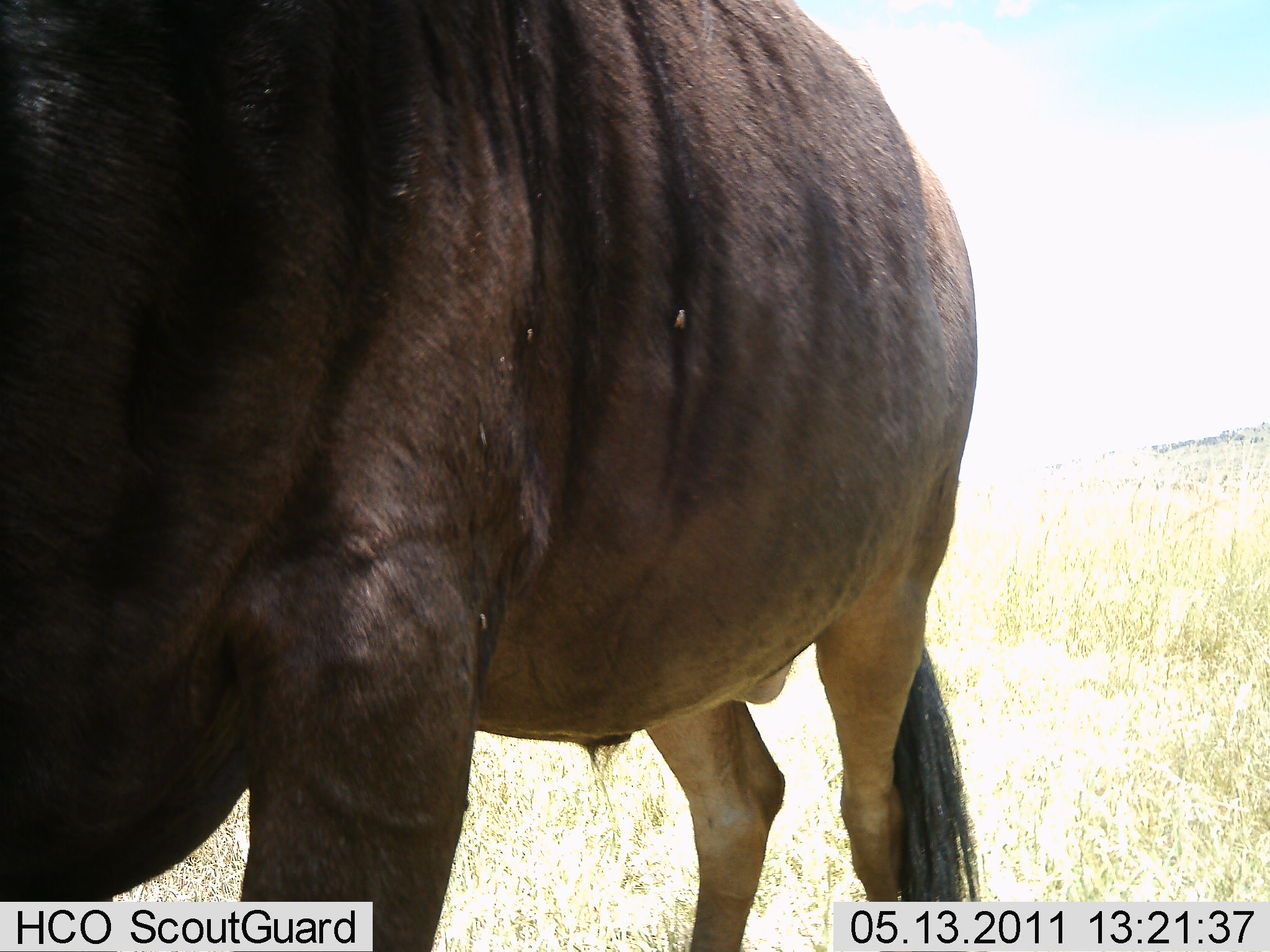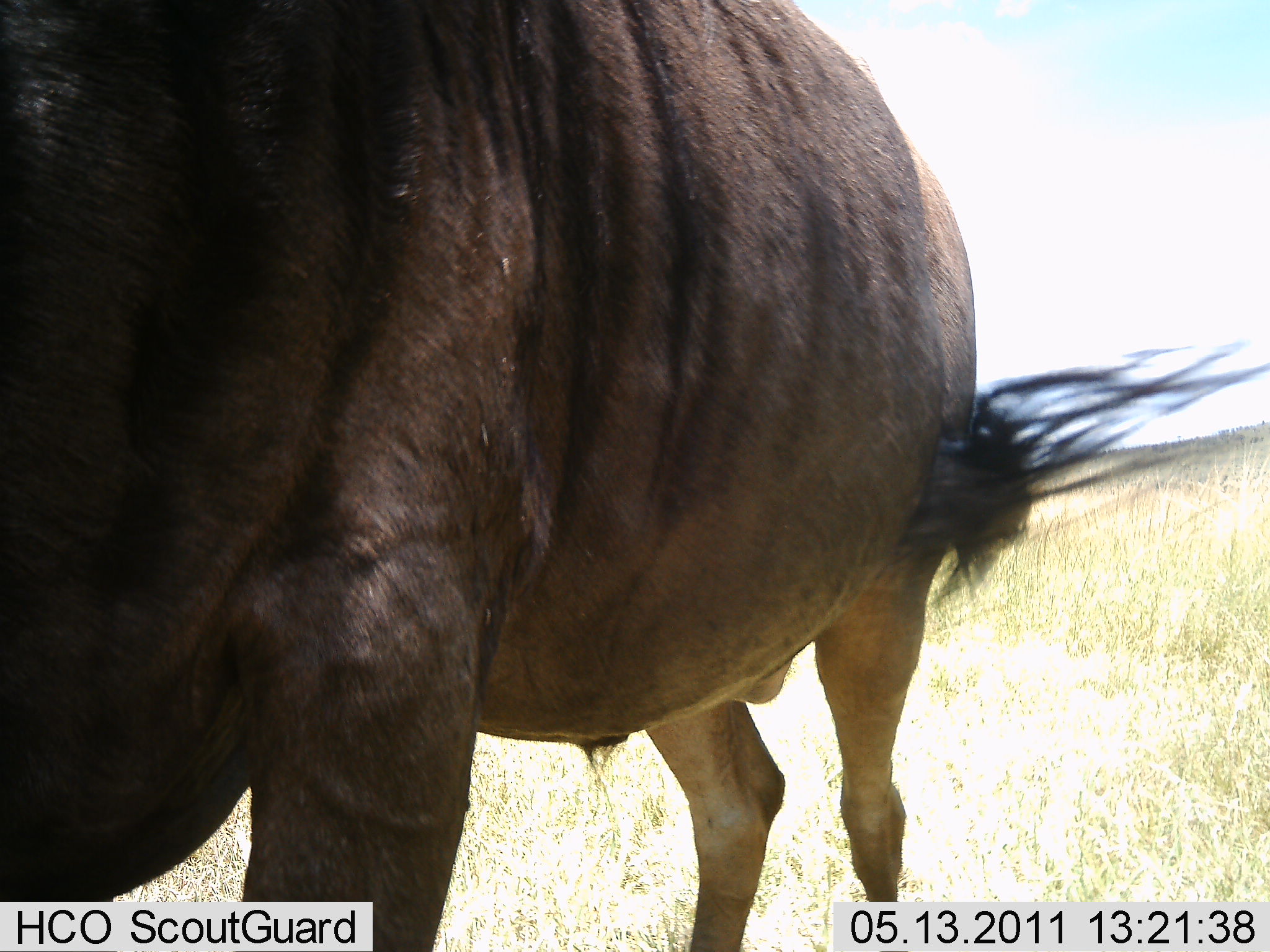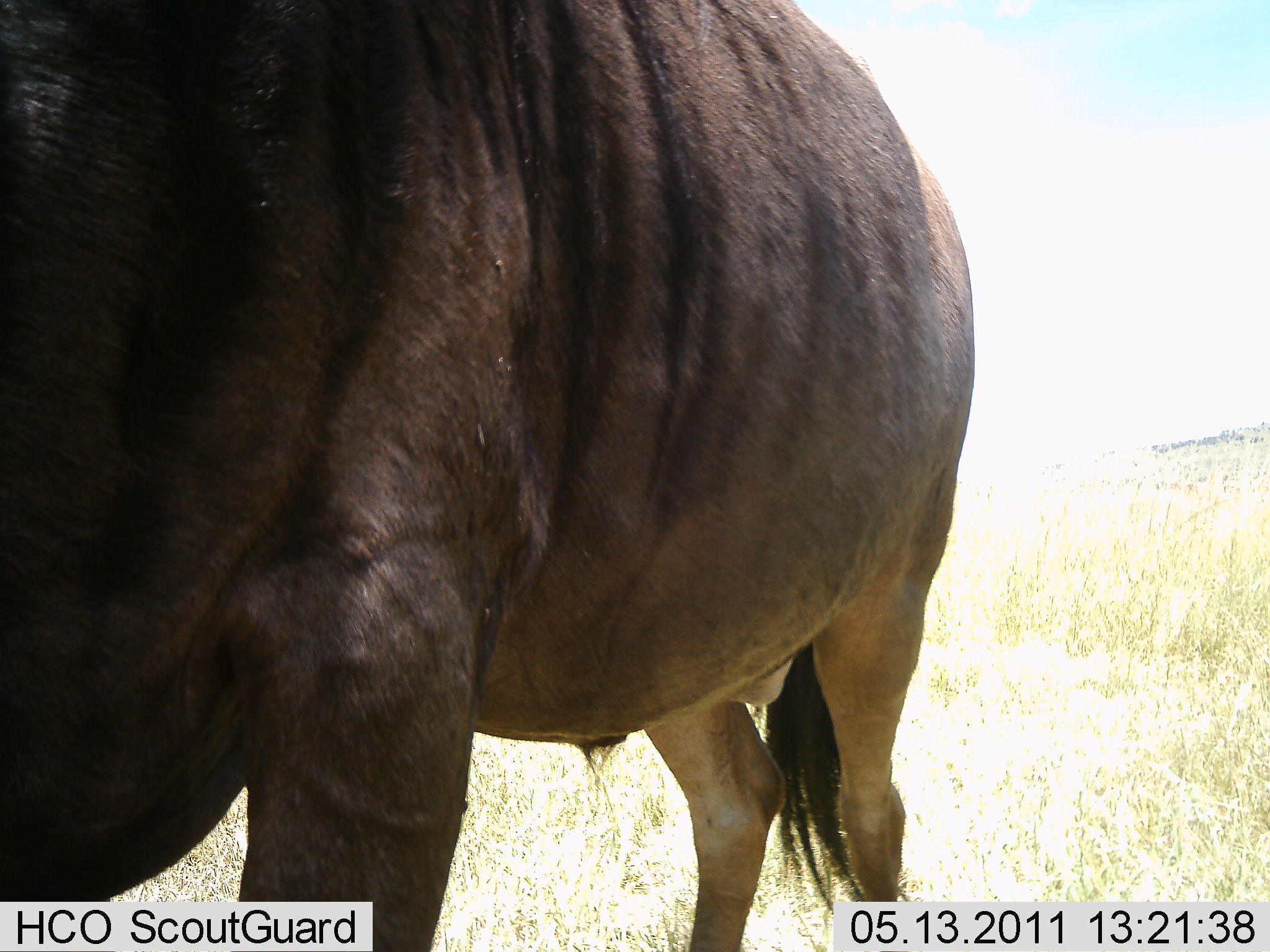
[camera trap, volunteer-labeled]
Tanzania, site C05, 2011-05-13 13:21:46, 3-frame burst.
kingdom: Animalia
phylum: Chordata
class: Mammalia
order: Artiodactyla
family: Bovidae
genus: Connochaetes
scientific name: Connochaetes taurinus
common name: blue wildebeest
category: wildebeest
Wildebeest (blue wildebeest) (Connochaetes taurinus), count 1. Behavior (volunteer vote fractions): standing 100%, resting 0%, moving 0%, interacting 0%. Young present (vote fraction): 0%. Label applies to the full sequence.